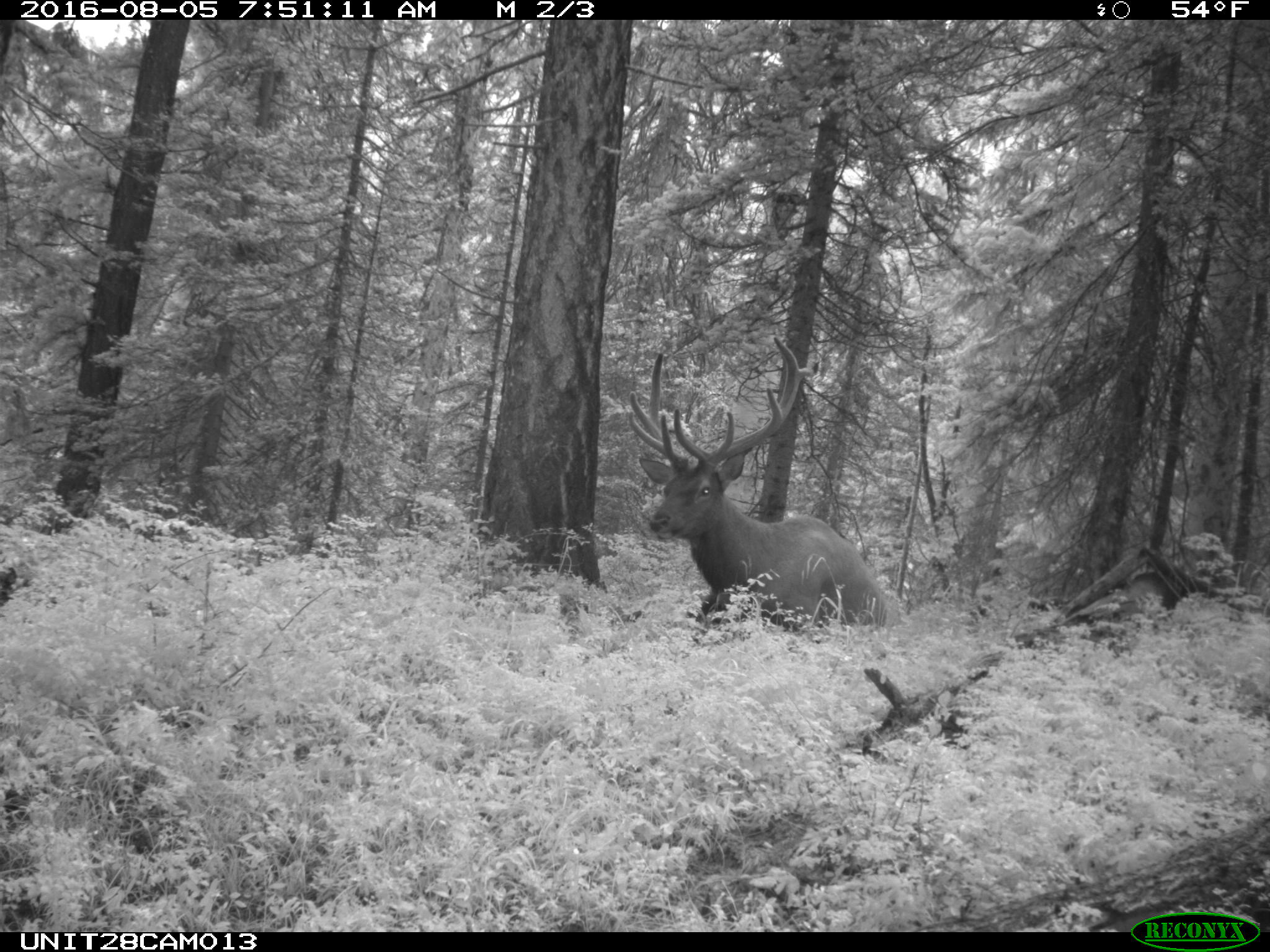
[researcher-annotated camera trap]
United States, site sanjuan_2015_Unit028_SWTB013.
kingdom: Animalia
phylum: Chordata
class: Mammalia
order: Artiodactyla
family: Cervidae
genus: Cervus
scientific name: Cervus elaphus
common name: red deer